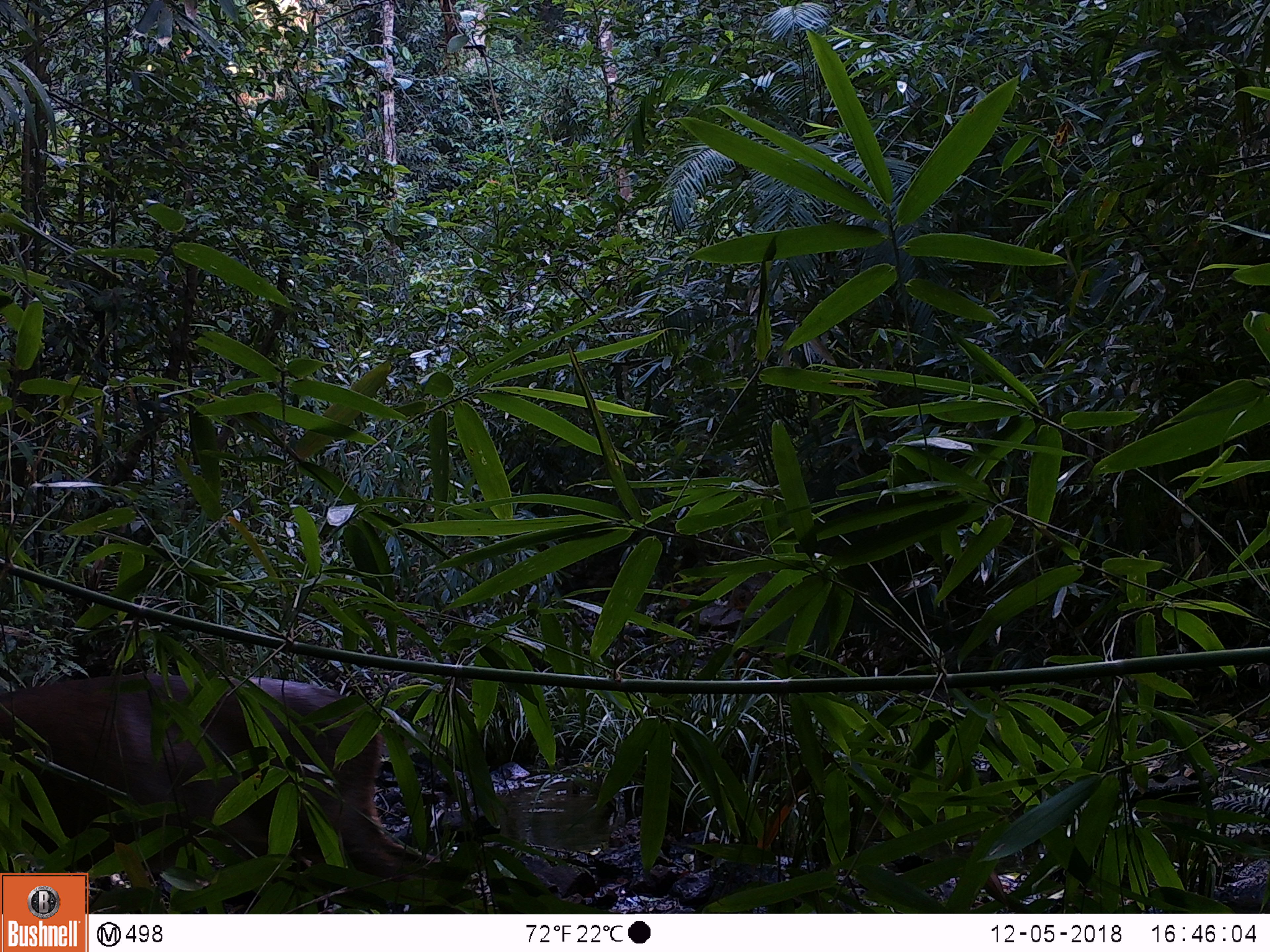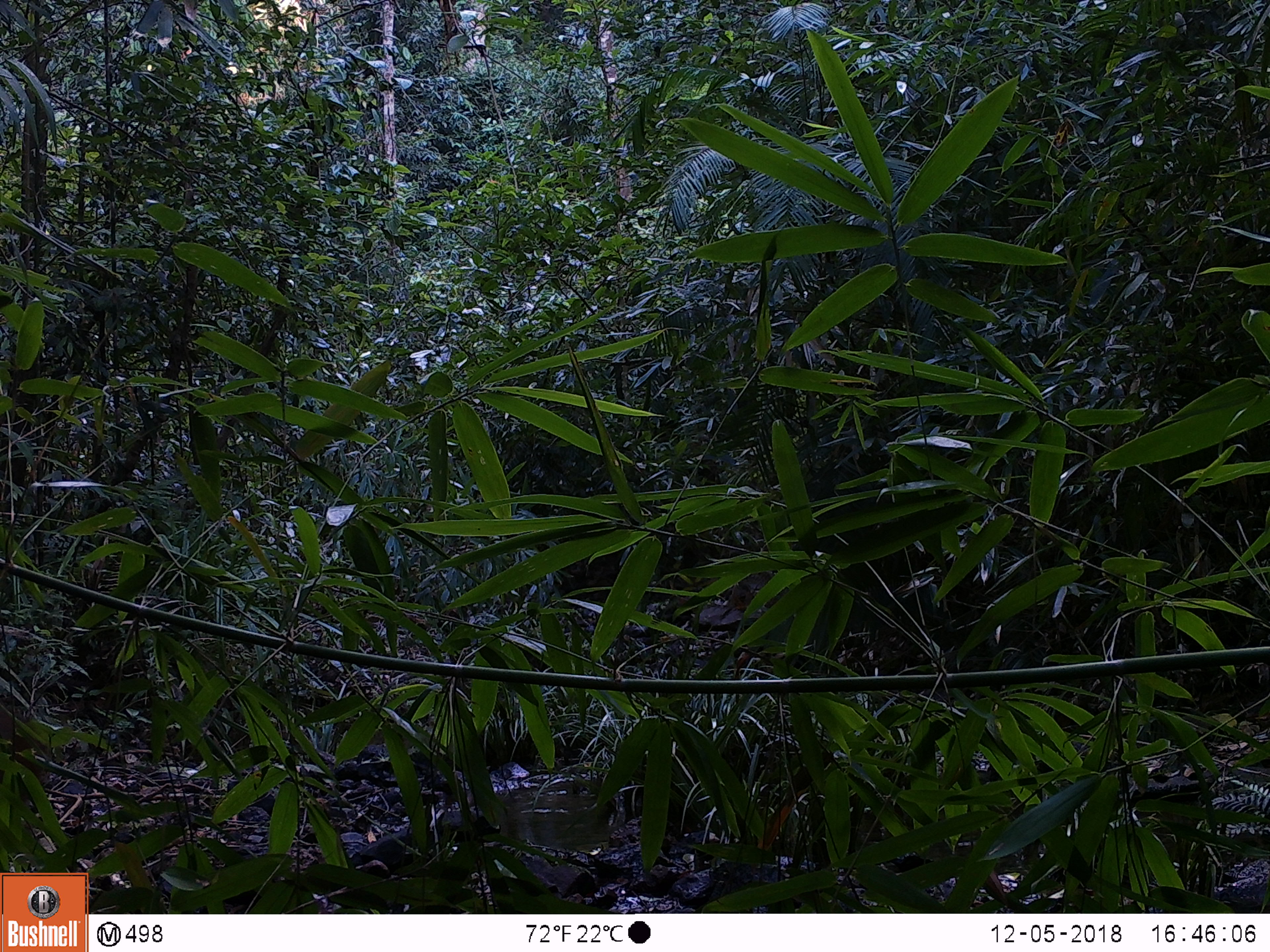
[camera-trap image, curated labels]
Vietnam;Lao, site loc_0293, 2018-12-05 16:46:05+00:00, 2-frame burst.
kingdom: Animalia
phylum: Chordata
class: Mammalia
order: Artiodactyla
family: Cervidae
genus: Muntiacus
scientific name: Muntiacus vuquangensis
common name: large-antlered muntjac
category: large antlered muntjac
Large antlered muntjac (large-antlered muntjac) (Muntiacus vuquangensis). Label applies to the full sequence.